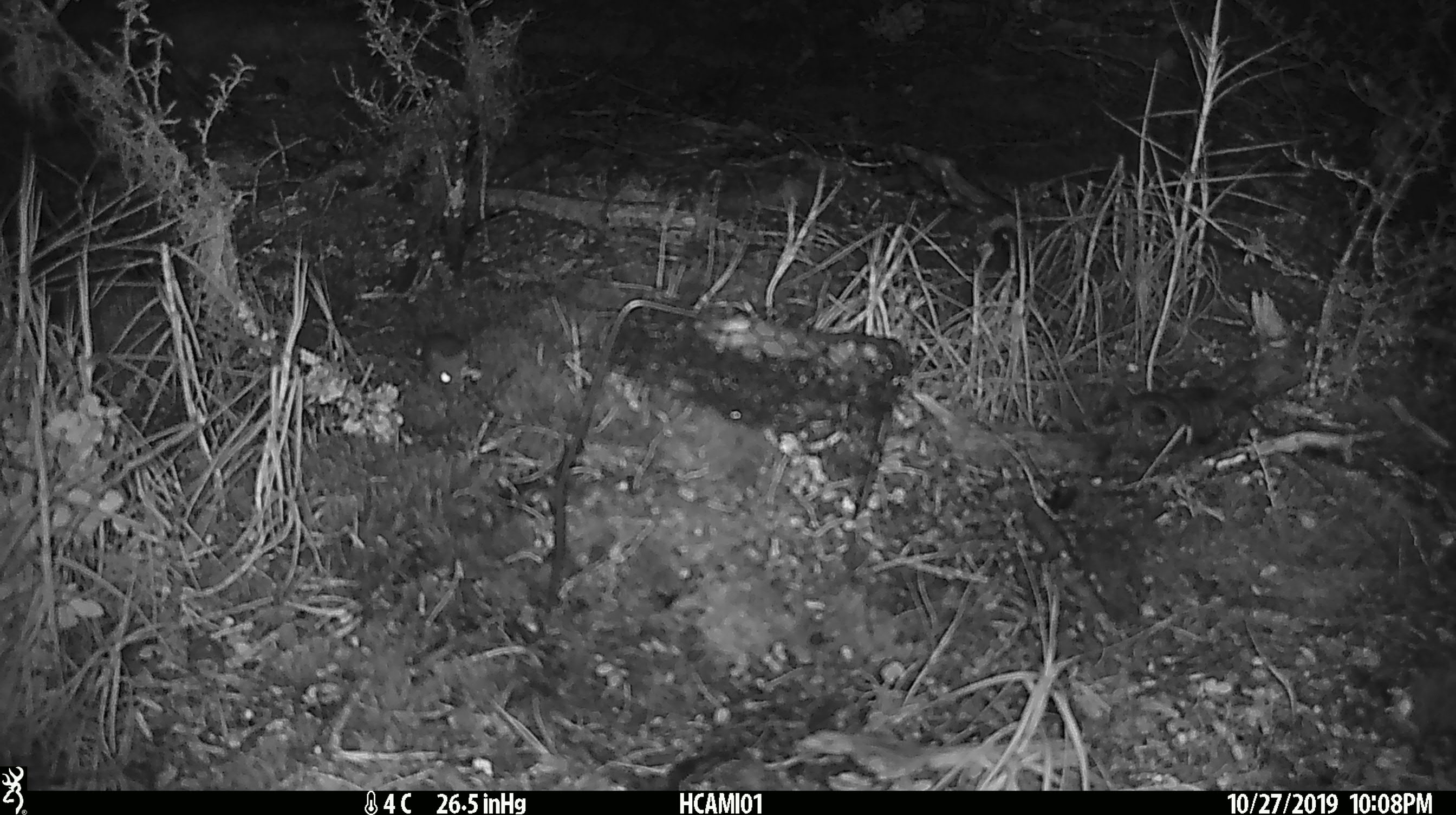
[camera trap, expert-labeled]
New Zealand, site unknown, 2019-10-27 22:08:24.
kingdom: Animalia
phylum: Chordata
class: Mammalia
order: Rodentia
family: Muridae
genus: Mus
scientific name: Mus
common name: mouse